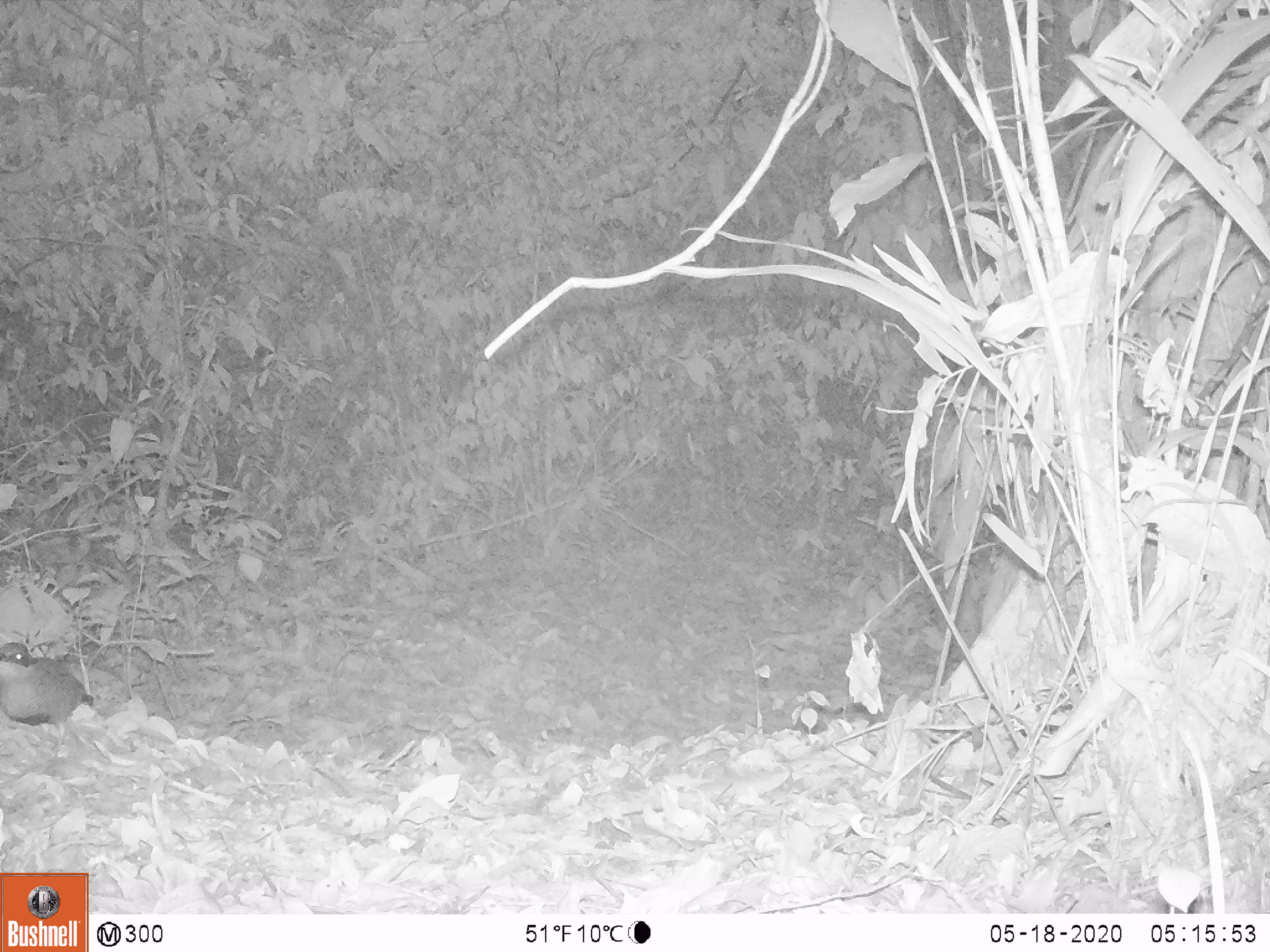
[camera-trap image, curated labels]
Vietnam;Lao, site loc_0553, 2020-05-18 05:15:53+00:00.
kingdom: Animalia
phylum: Chordata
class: Aves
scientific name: Aves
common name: bird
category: unidentified bird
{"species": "unidentified bird (bird) (Aves)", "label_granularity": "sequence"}